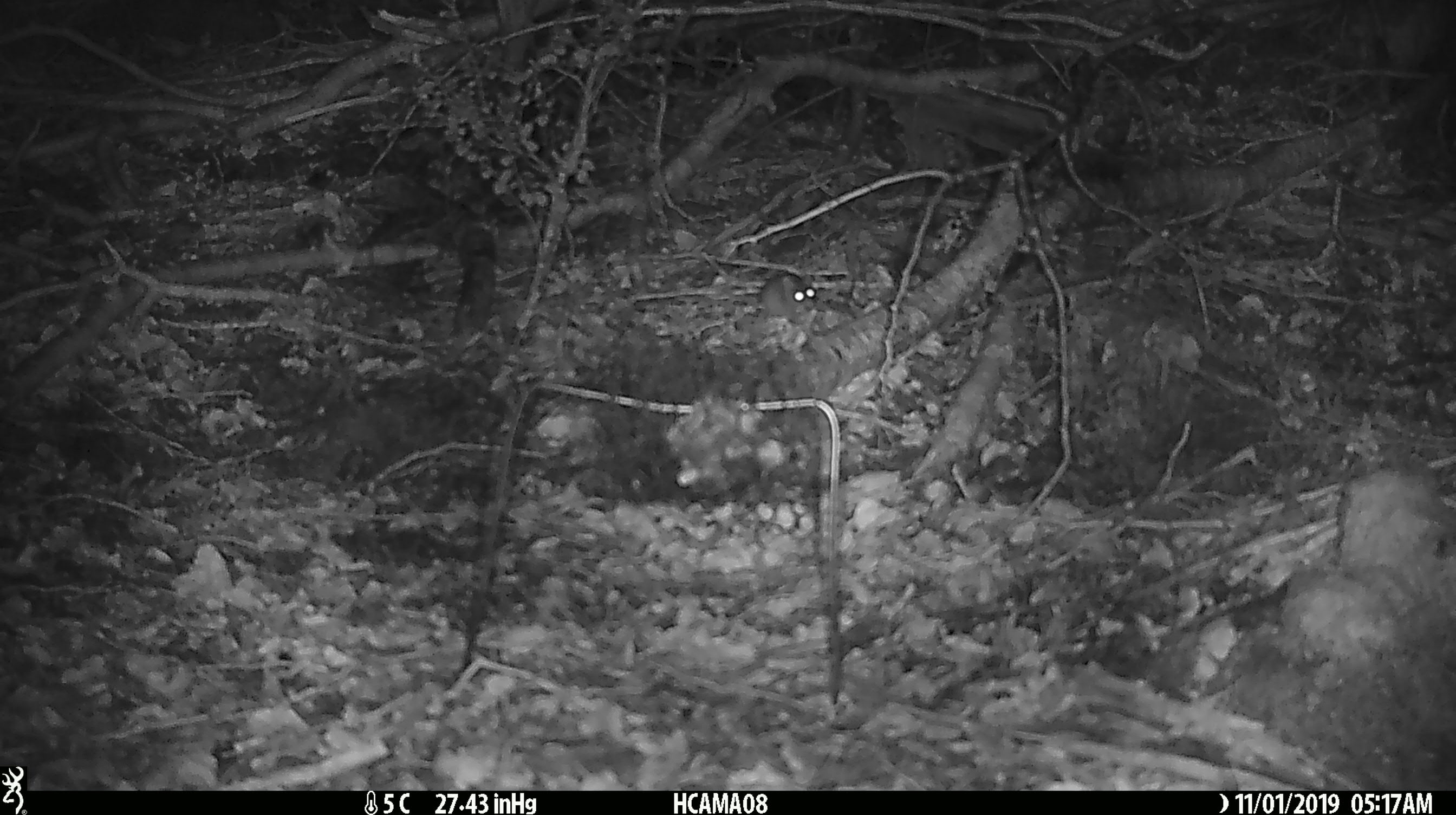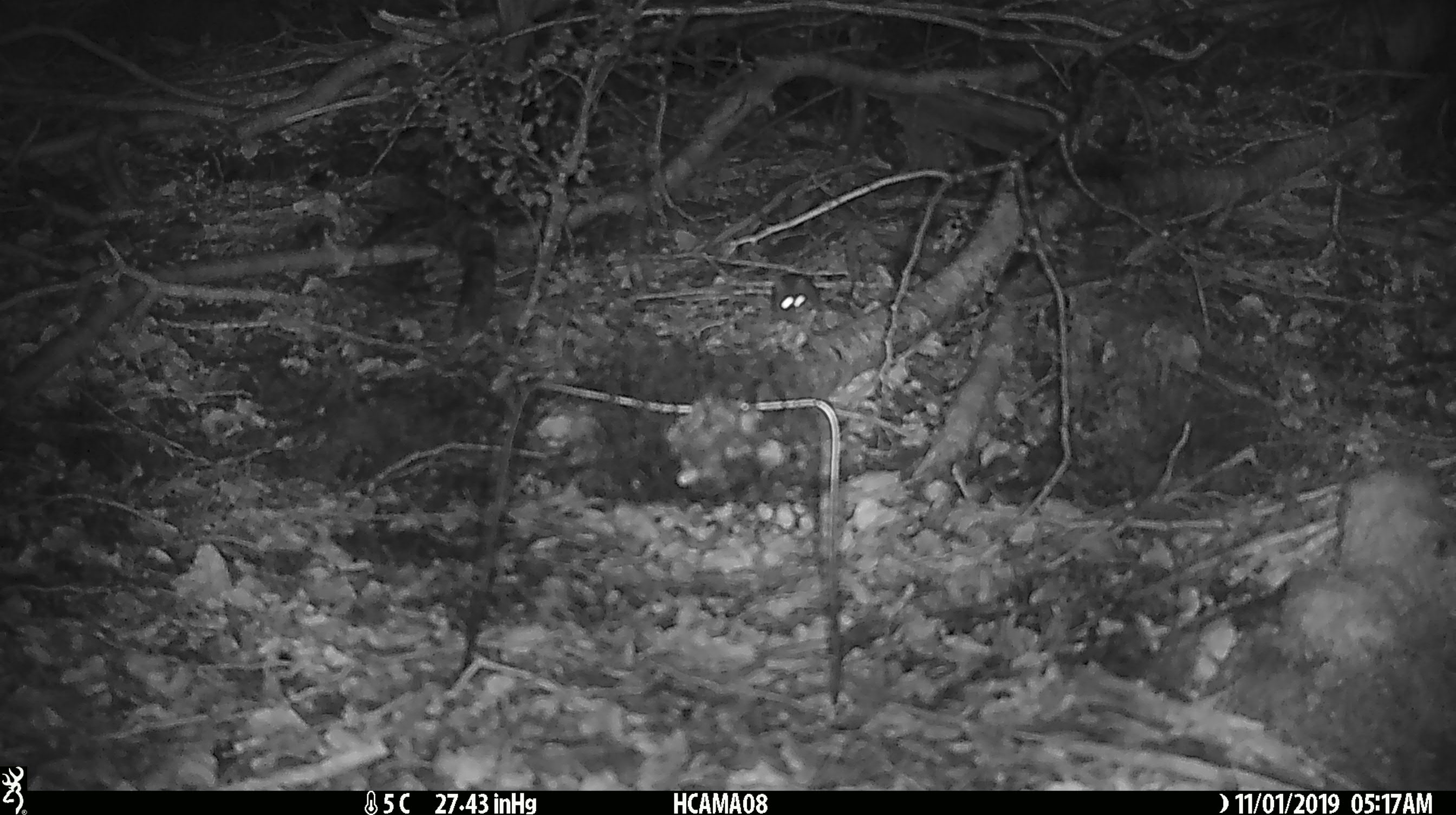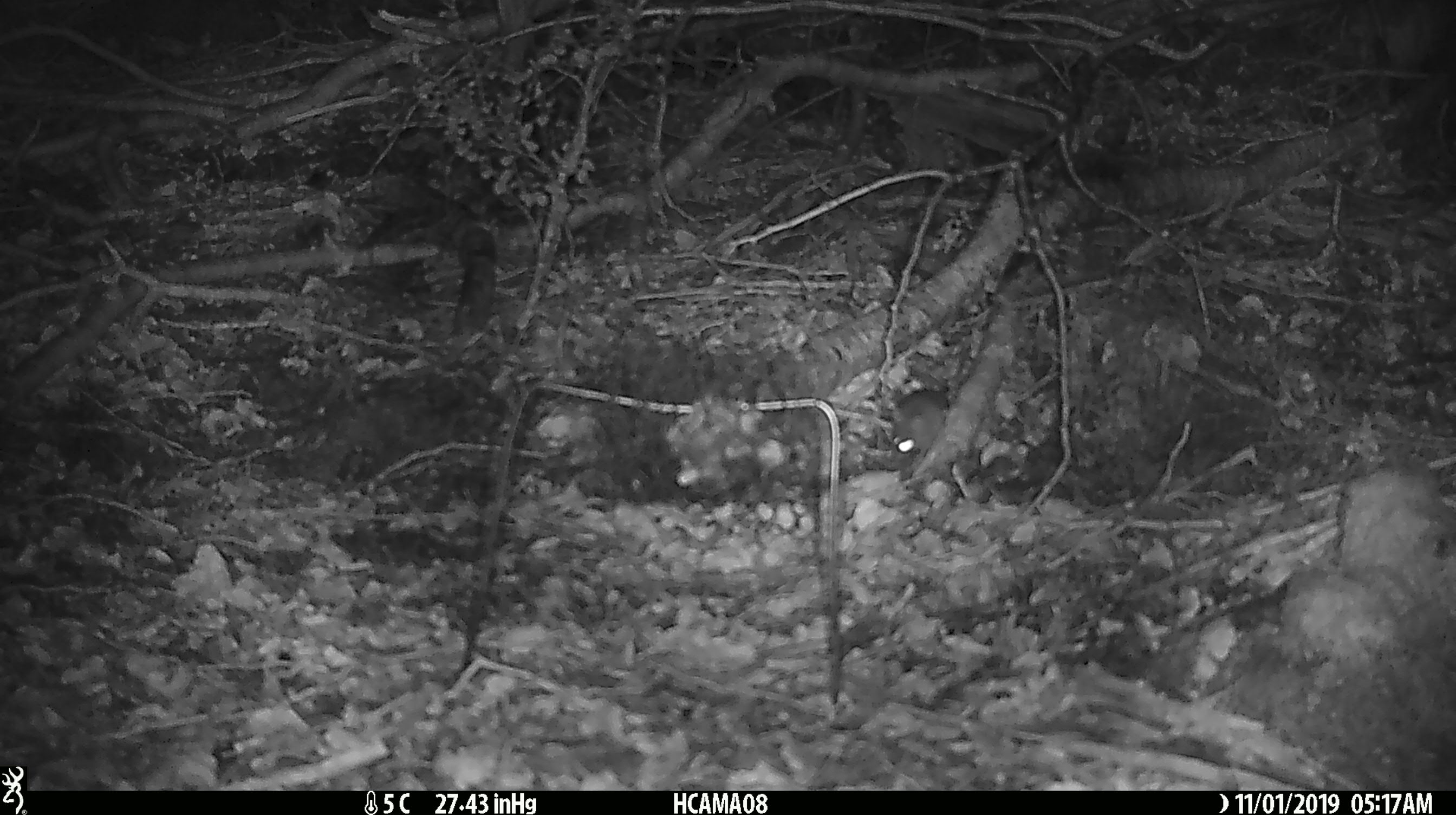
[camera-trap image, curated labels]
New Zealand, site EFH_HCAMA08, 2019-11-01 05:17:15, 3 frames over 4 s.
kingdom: Animalia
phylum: Chordata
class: Mammalia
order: Rodentia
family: Muridae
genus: Mus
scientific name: Mus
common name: mouse